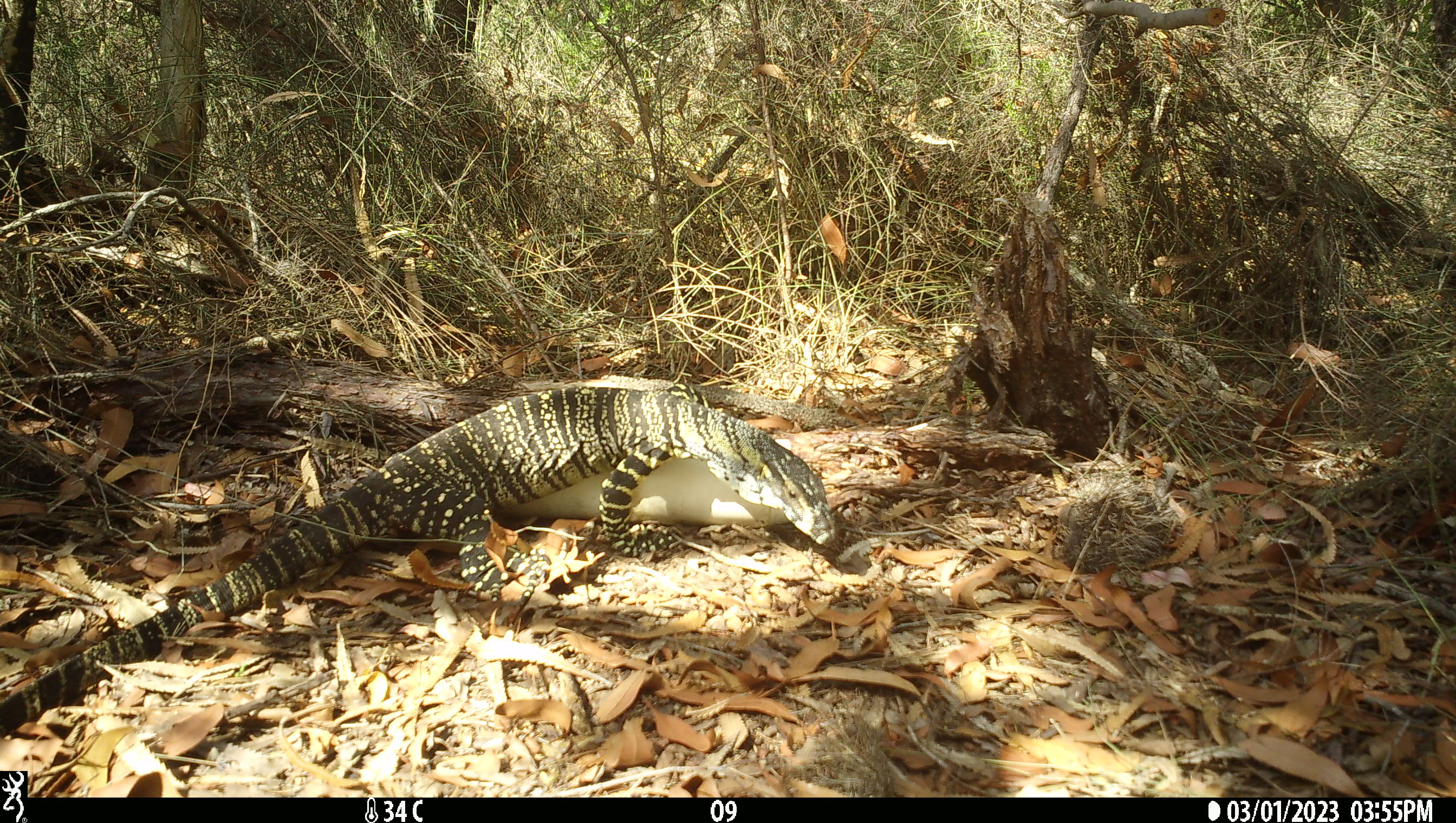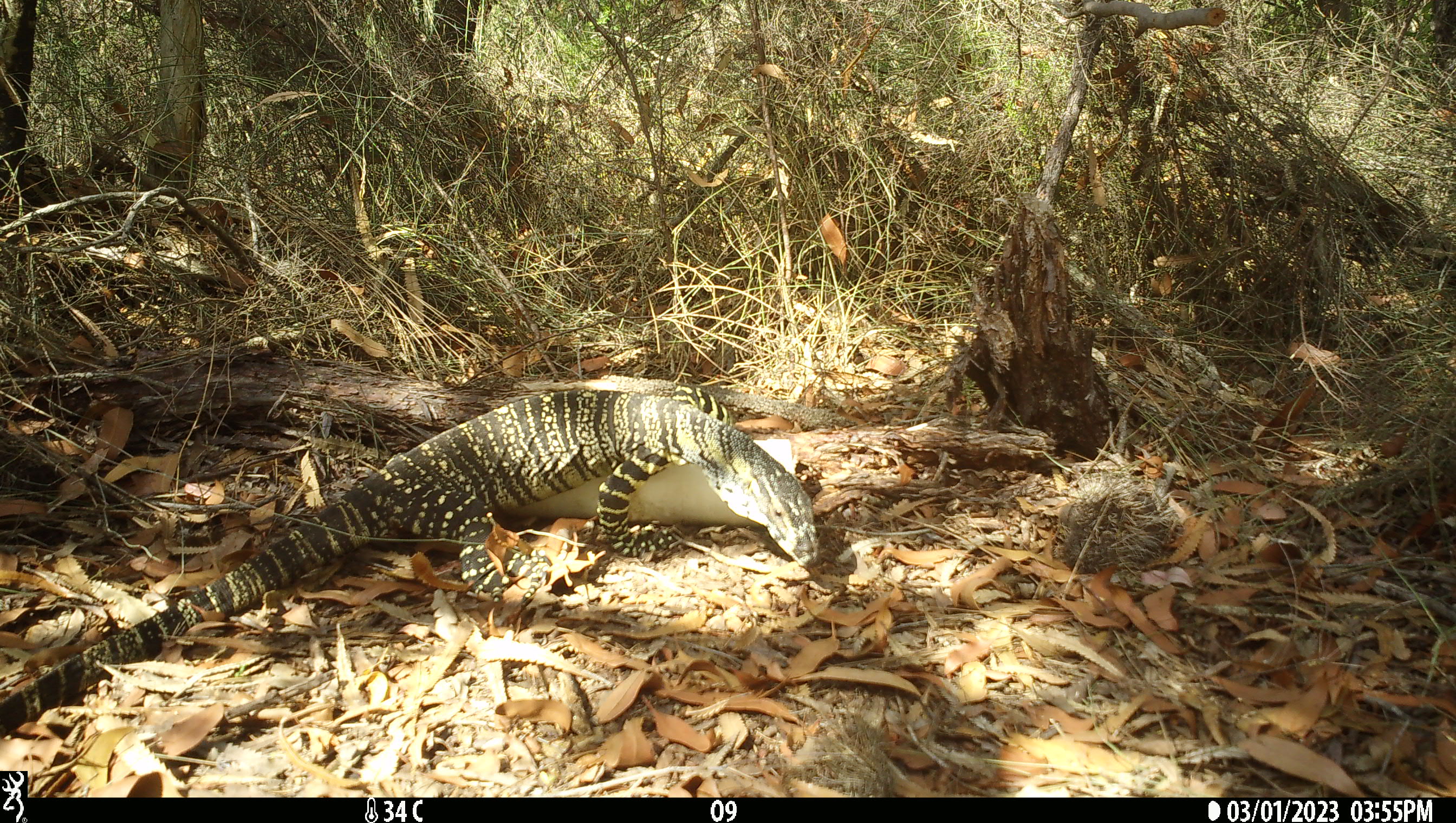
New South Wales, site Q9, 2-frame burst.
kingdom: Animalia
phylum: Chordata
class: Reptilia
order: Squamata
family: Varanidae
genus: Varanus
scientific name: Varanus varius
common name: lace monitor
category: goanna